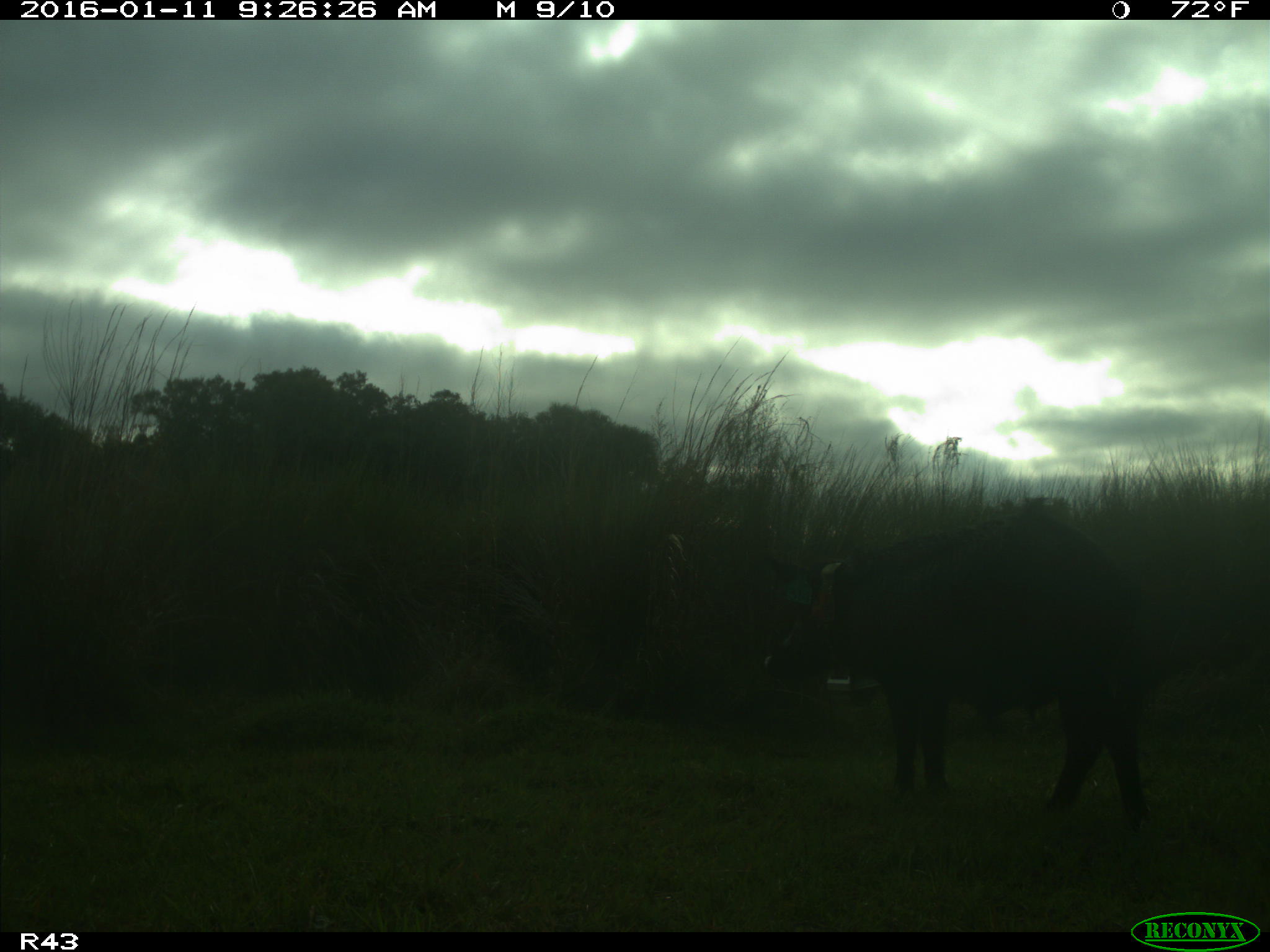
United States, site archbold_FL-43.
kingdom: Animalia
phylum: Chordata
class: Mammalia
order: Artiodactyla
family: Suidae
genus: Sus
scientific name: Sus scrofa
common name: wild boar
Sus scrofa (wild boar).